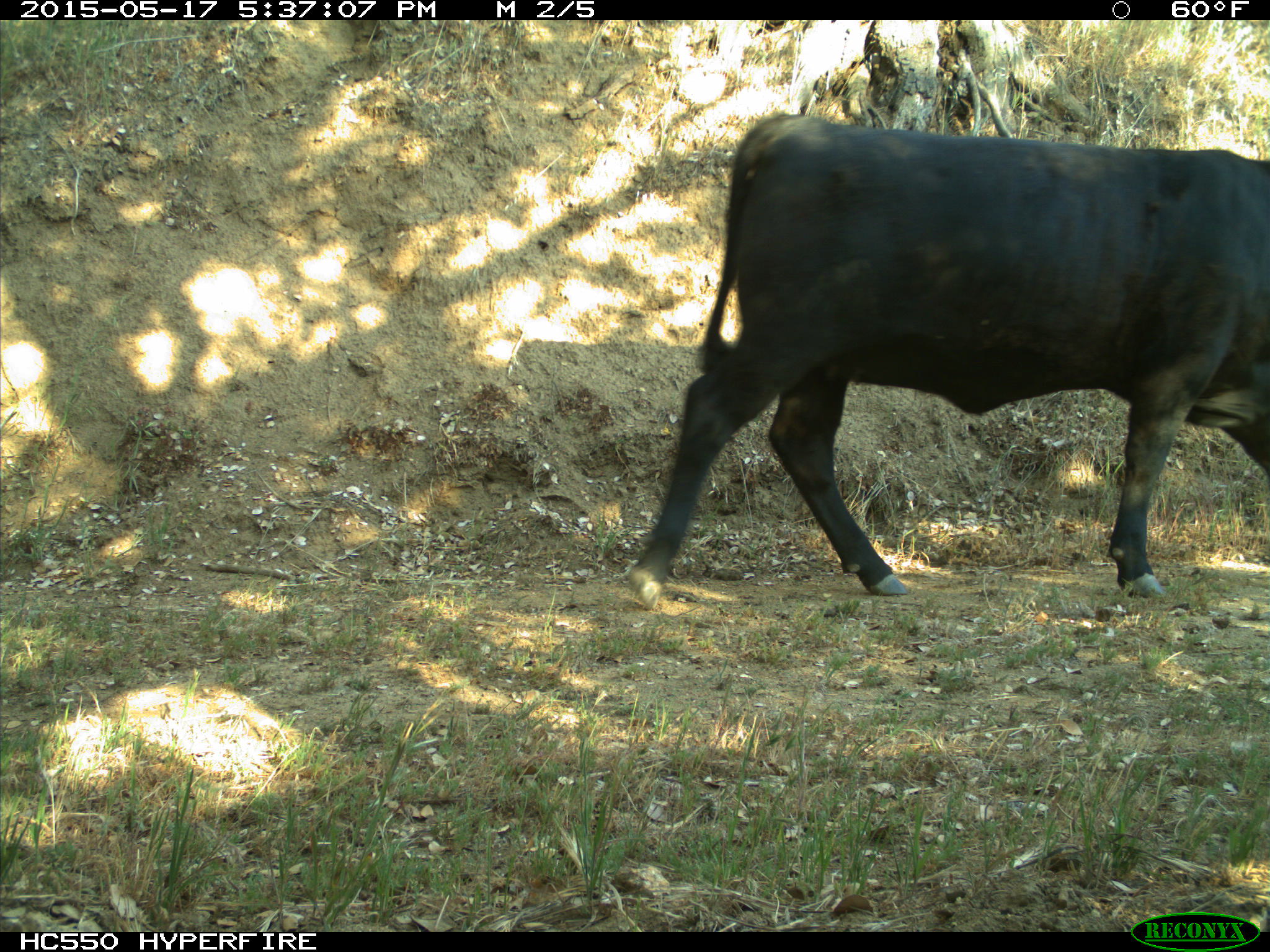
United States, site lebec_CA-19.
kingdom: Animalia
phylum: Chordata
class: Mammalia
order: Artiodactyla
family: Bovidae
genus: Bos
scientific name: Bos taurus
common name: domestic cow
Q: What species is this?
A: Bos taurus (domestic cow).